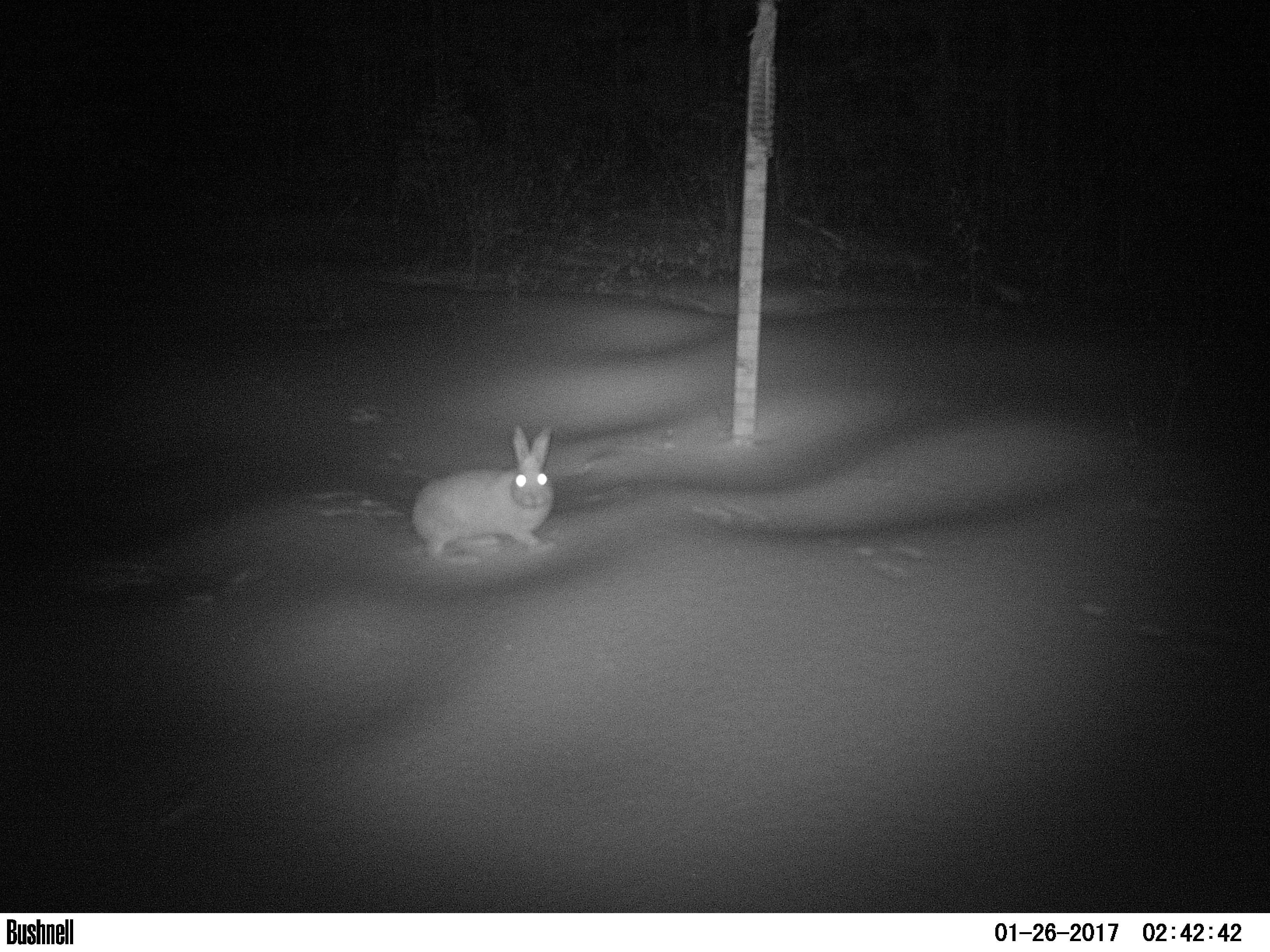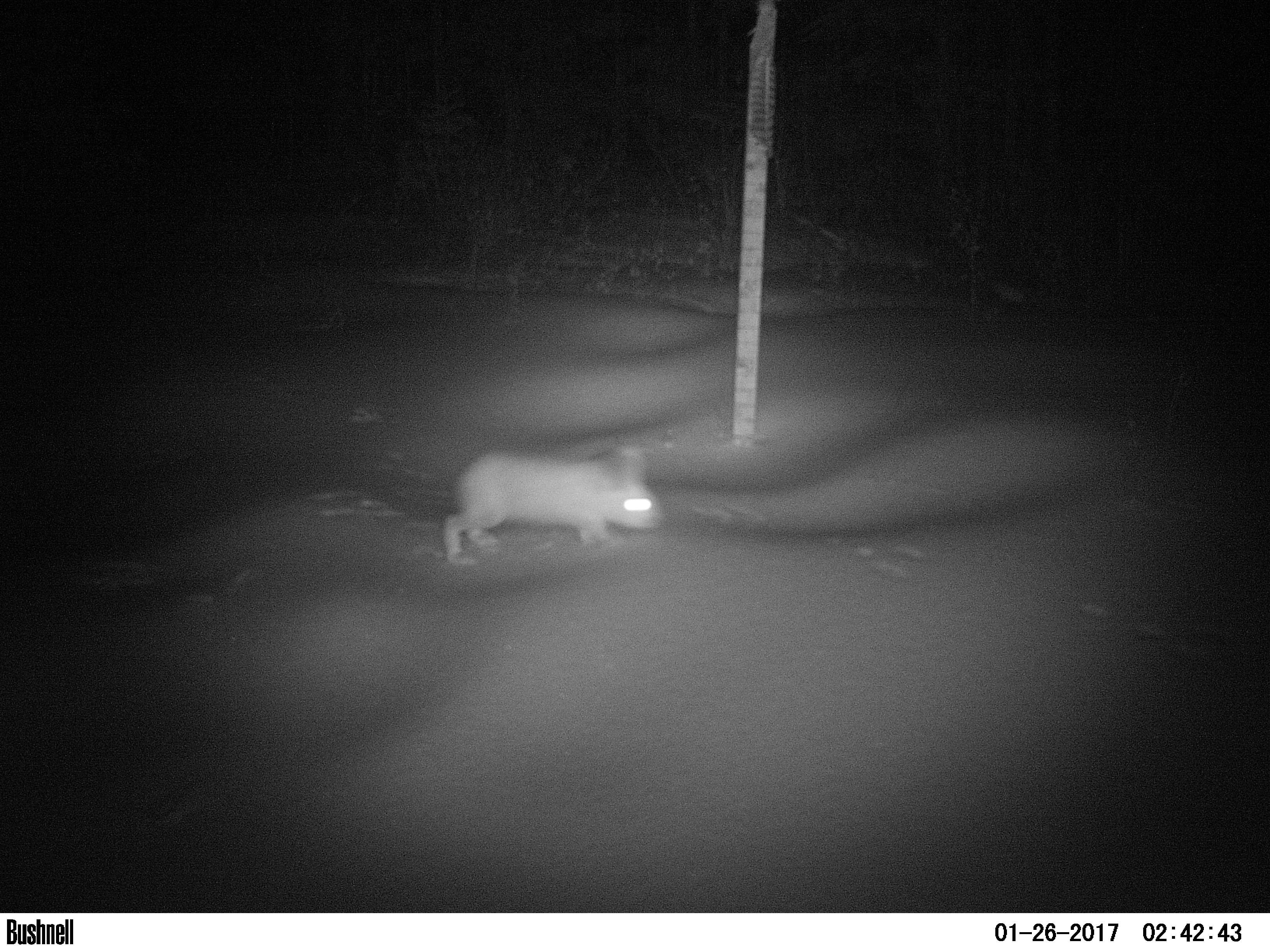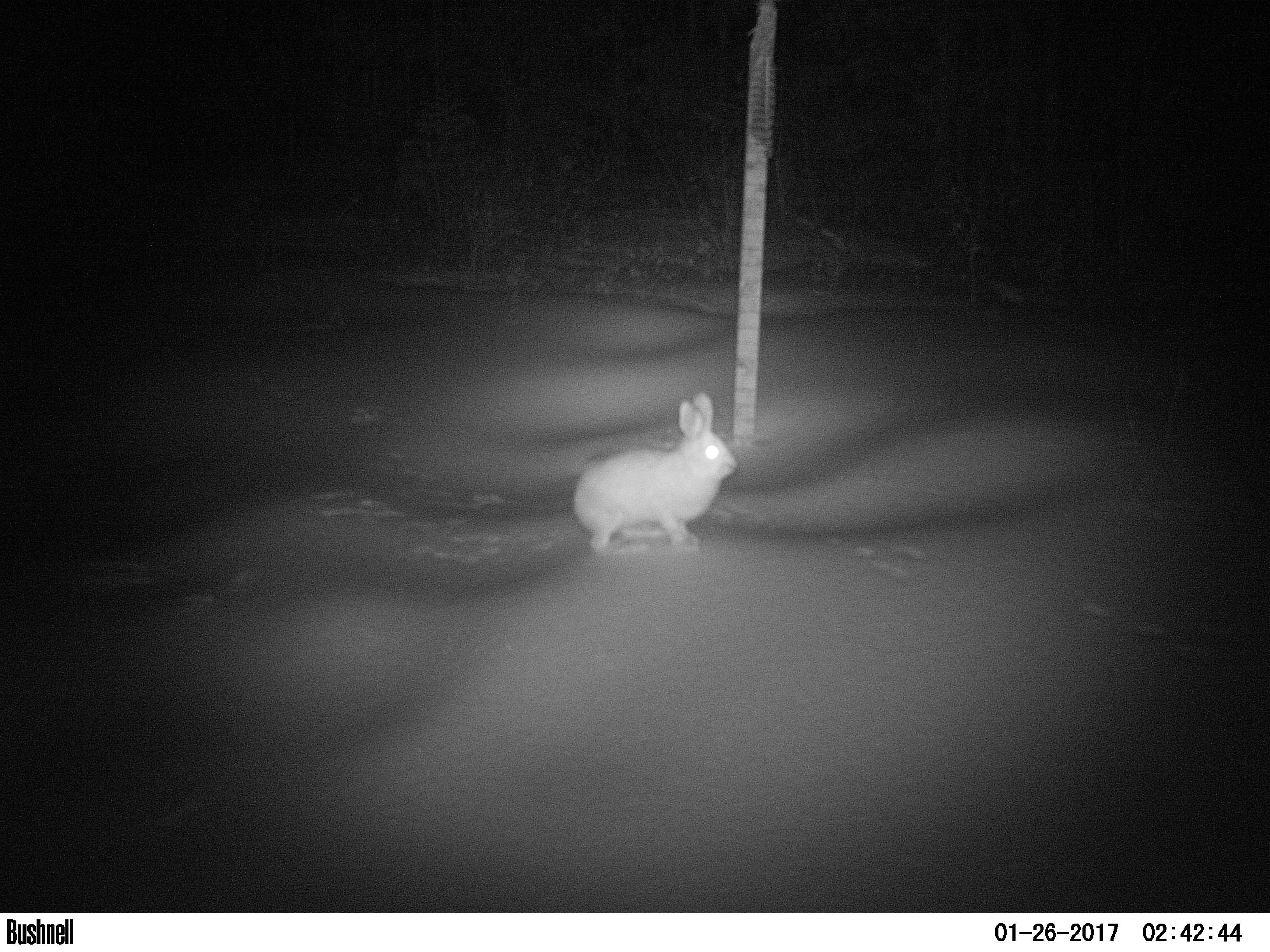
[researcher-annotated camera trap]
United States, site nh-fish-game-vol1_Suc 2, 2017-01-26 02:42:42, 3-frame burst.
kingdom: Animalia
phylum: Chordata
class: Mammalia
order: Lagomorpha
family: Leporidae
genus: Lepus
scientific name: Lepus americanus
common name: snowshoe hare